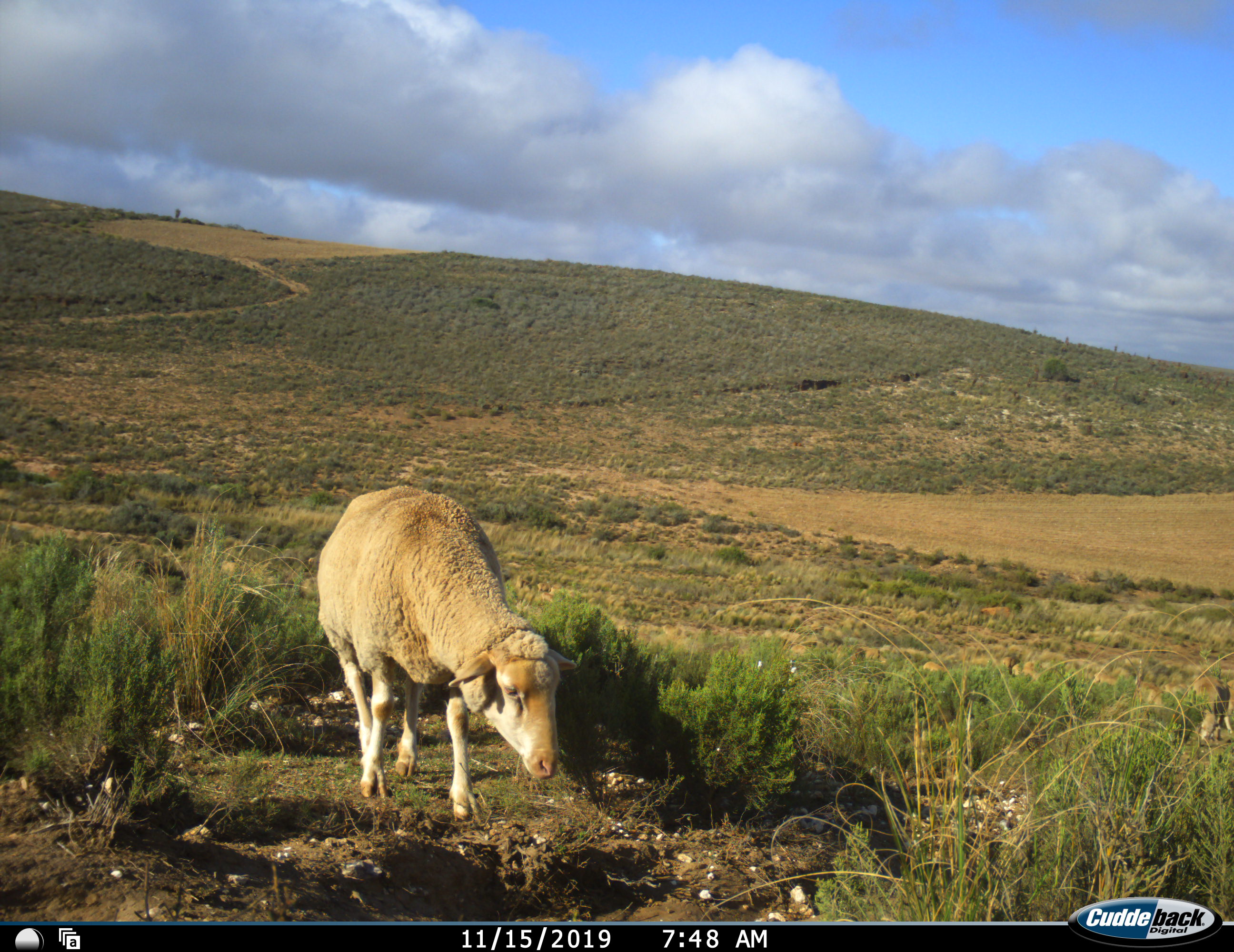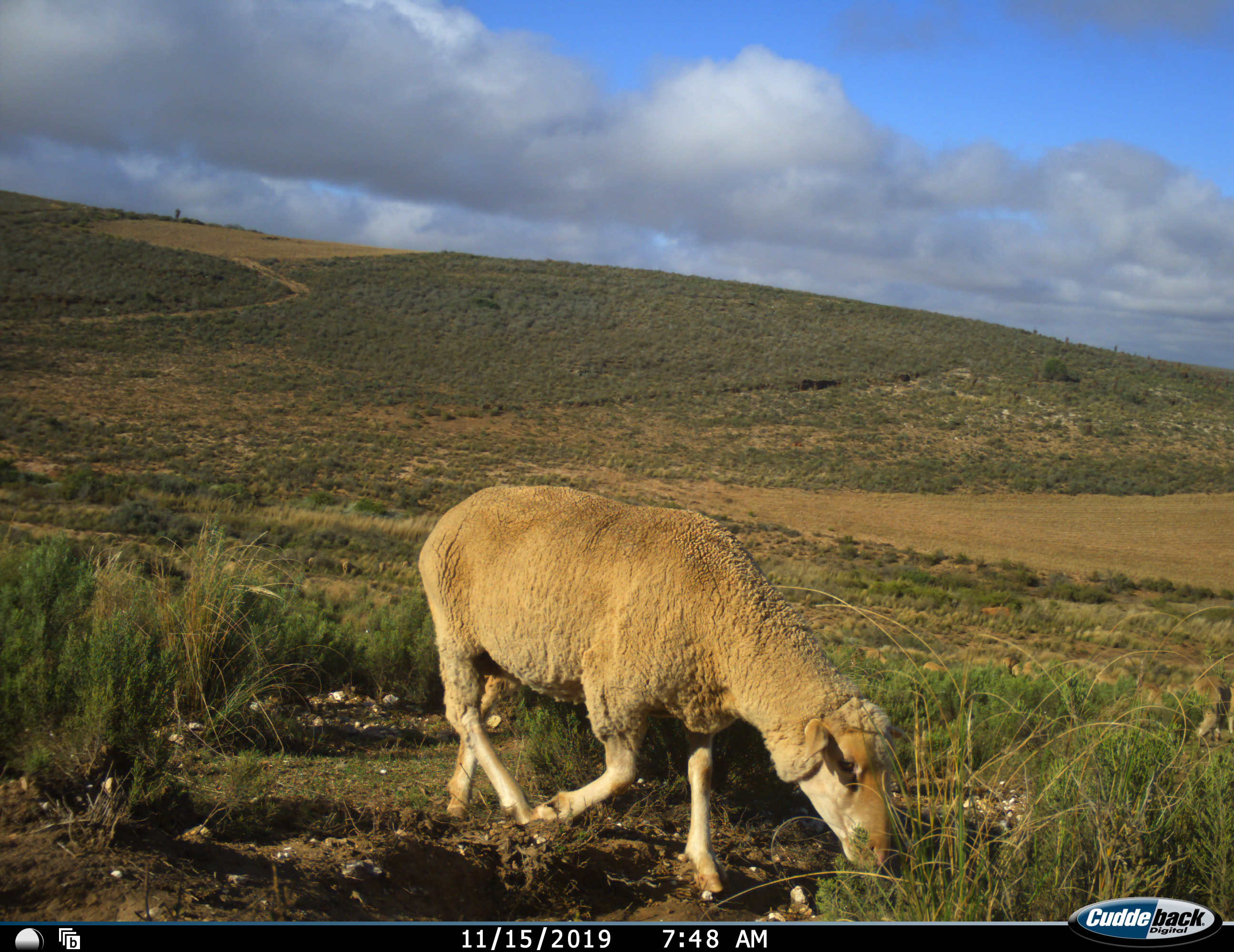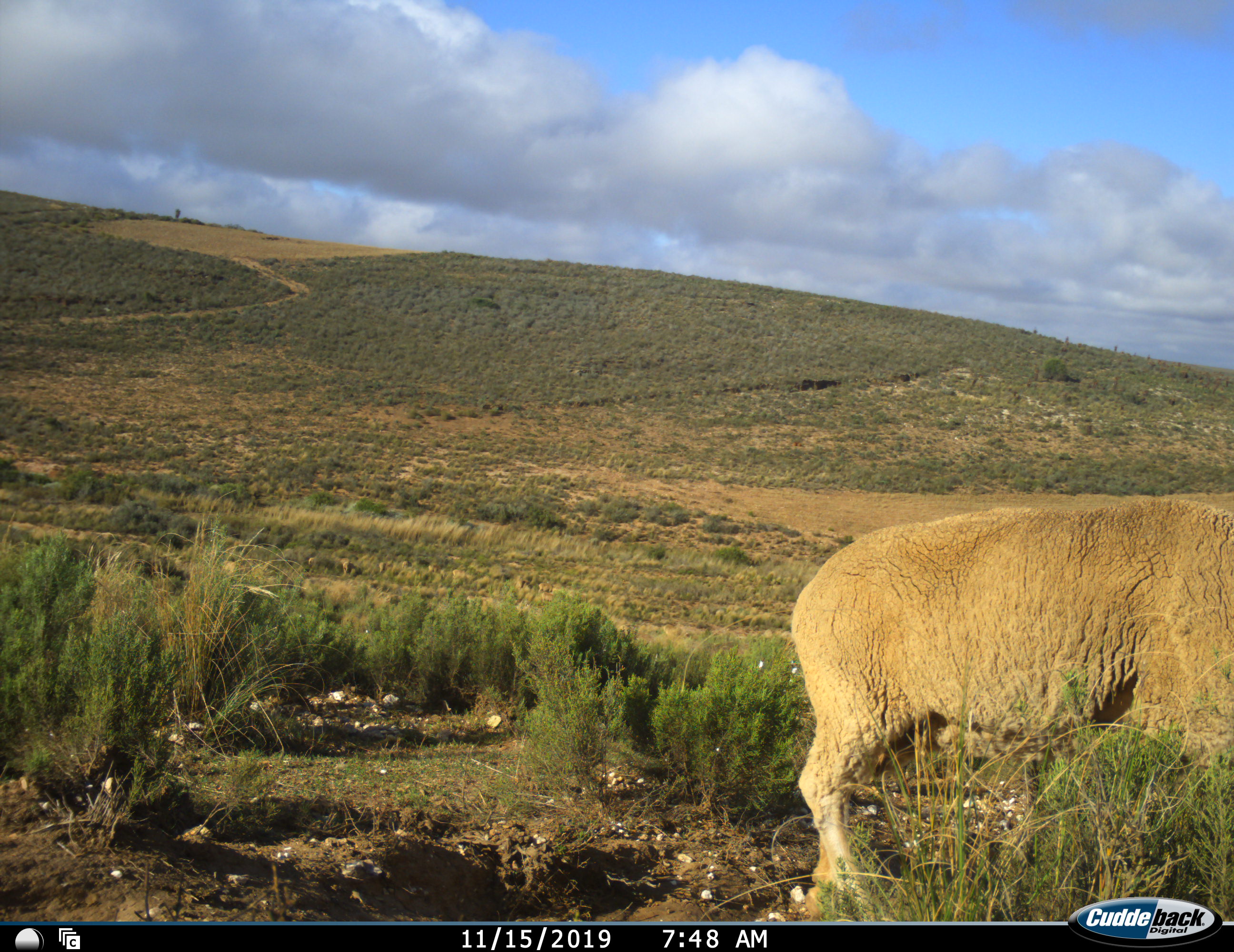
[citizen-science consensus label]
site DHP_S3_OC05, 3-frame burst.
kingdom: Animalia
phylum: Chordata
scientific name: Vertebrata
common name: domestic animal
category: domesticanimal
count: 1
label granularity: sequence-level